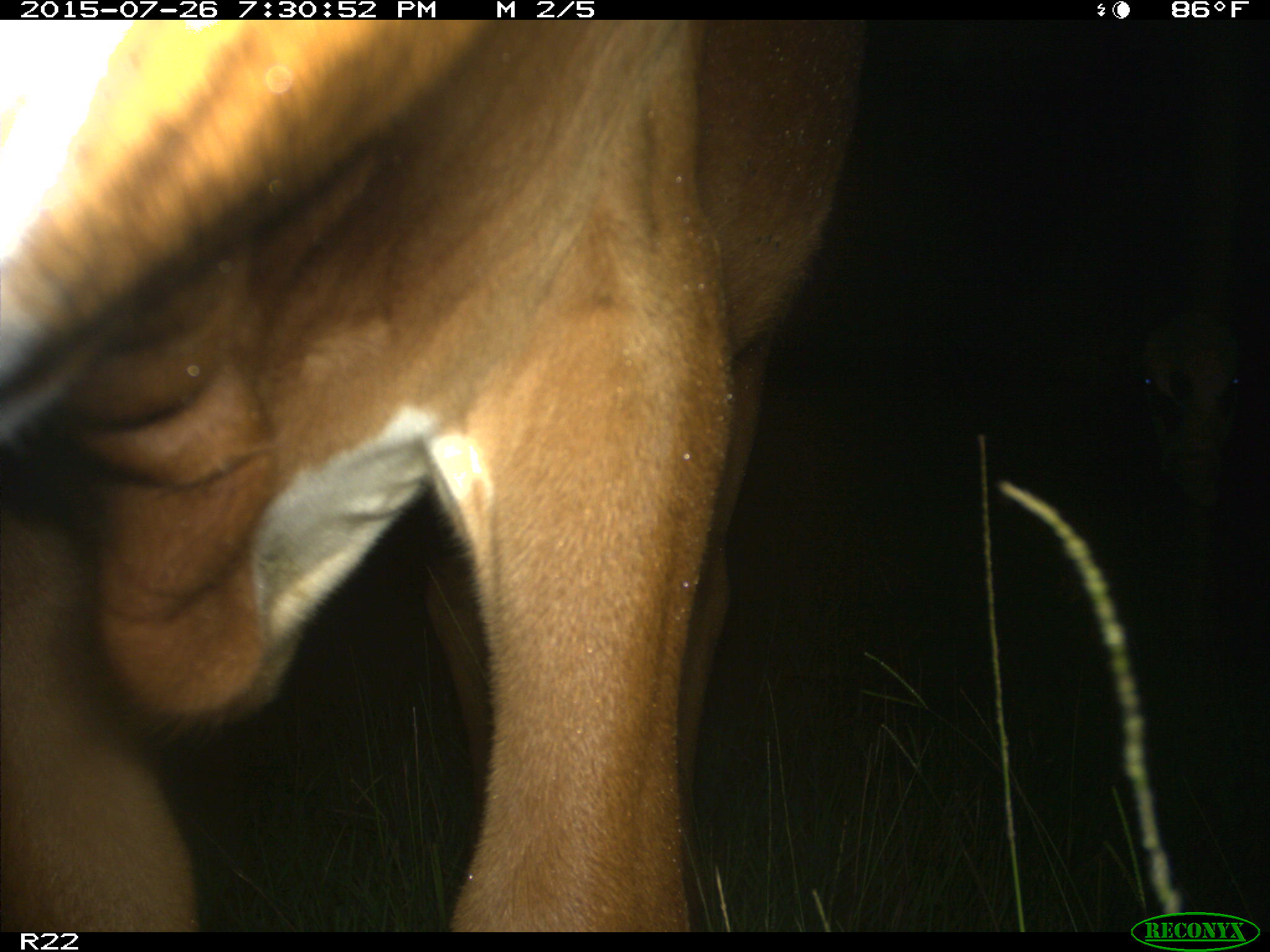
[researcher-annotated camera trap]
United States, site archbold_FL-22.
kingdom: Animalia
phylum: Chordata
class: Mammalia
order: Artiodactyla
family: Bovidae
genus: Bos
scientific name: Bos taurus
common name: domestic cow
Bos taurus (domestic cow).